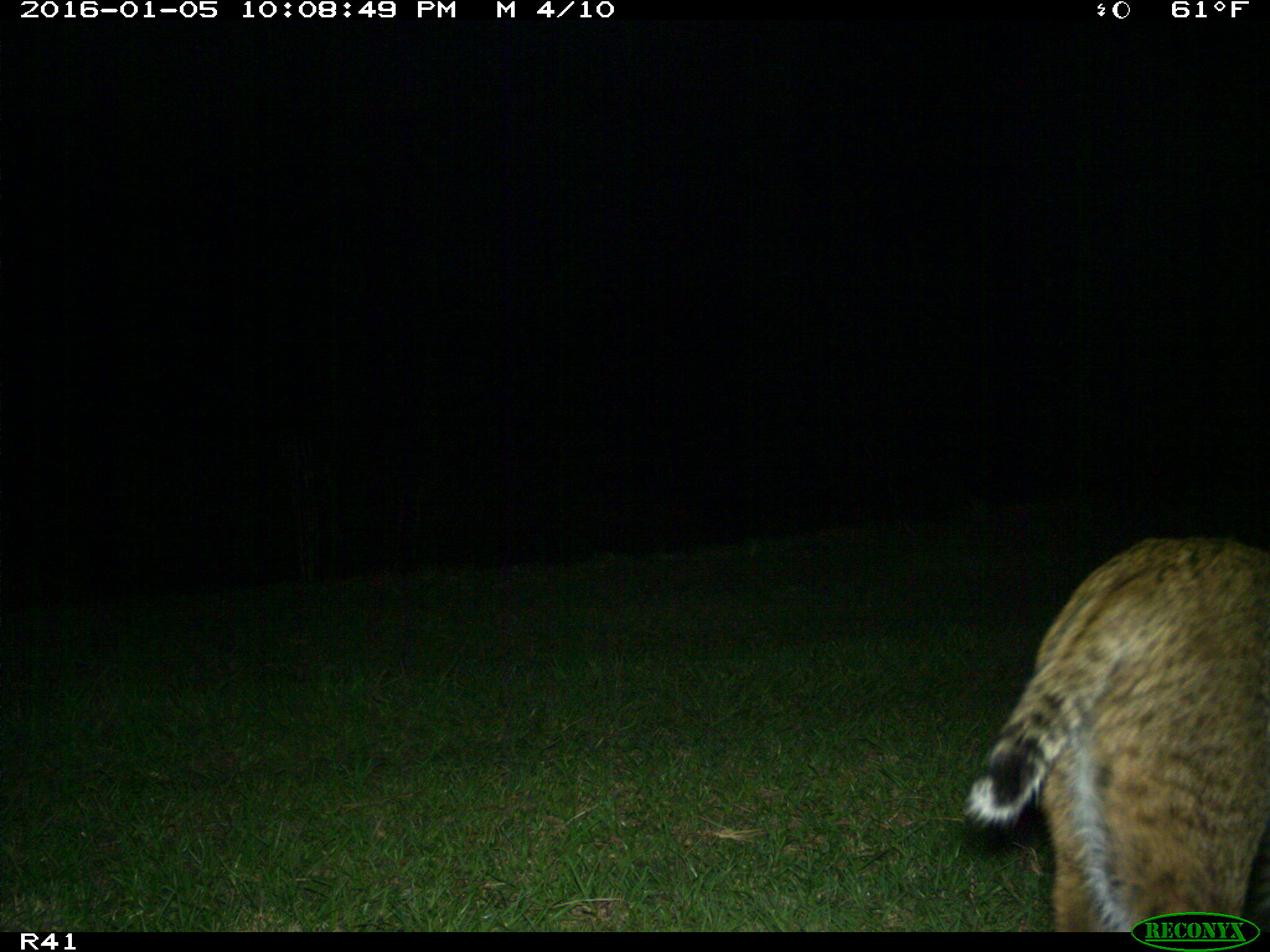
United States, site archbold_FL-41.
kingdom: Animalia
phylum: Chordata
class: Mammalia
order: Carnivora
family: Felidae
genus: Lynx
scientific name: Lynx rufus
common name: bobcat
Lynx rufus (bobcat).